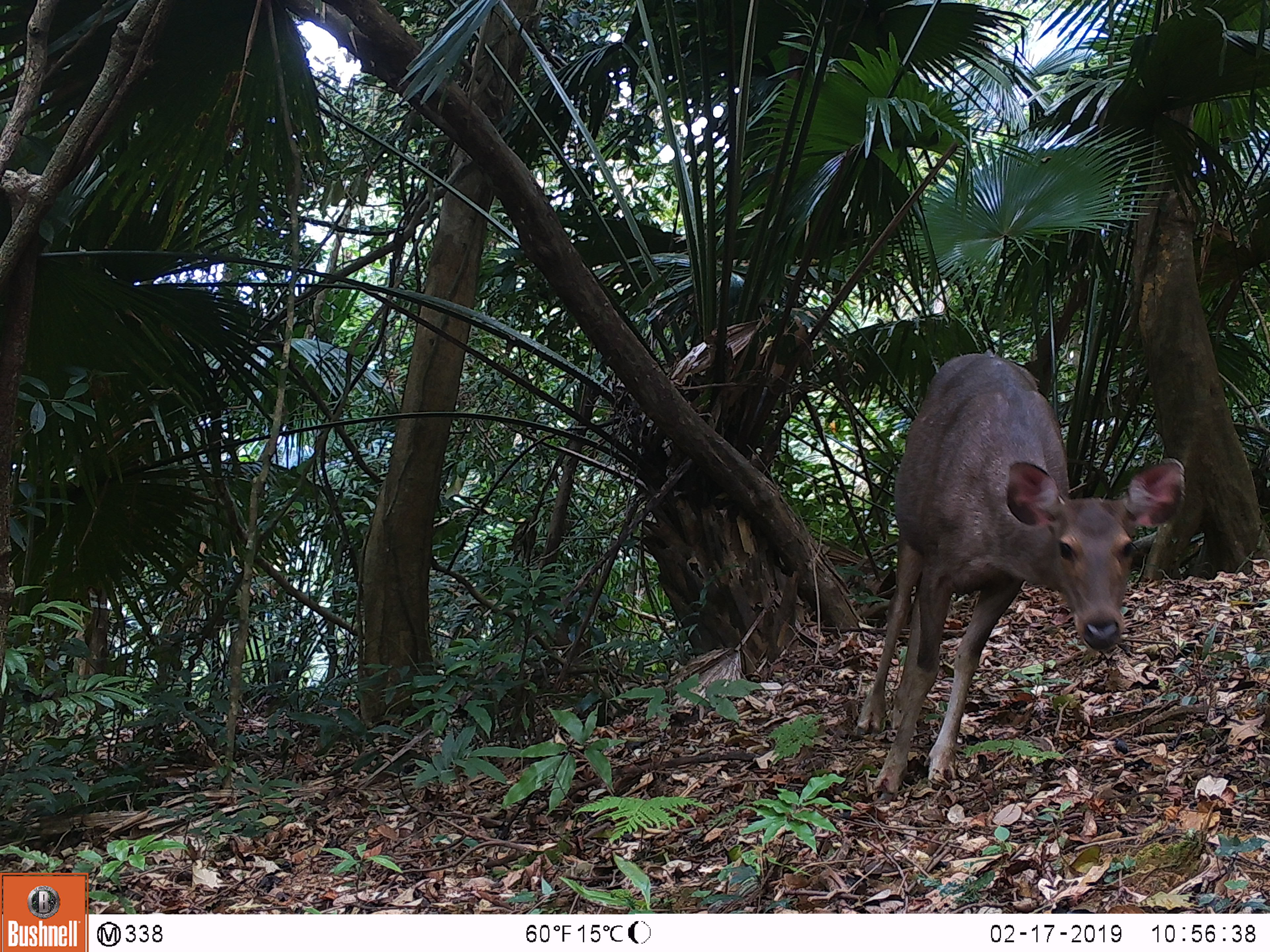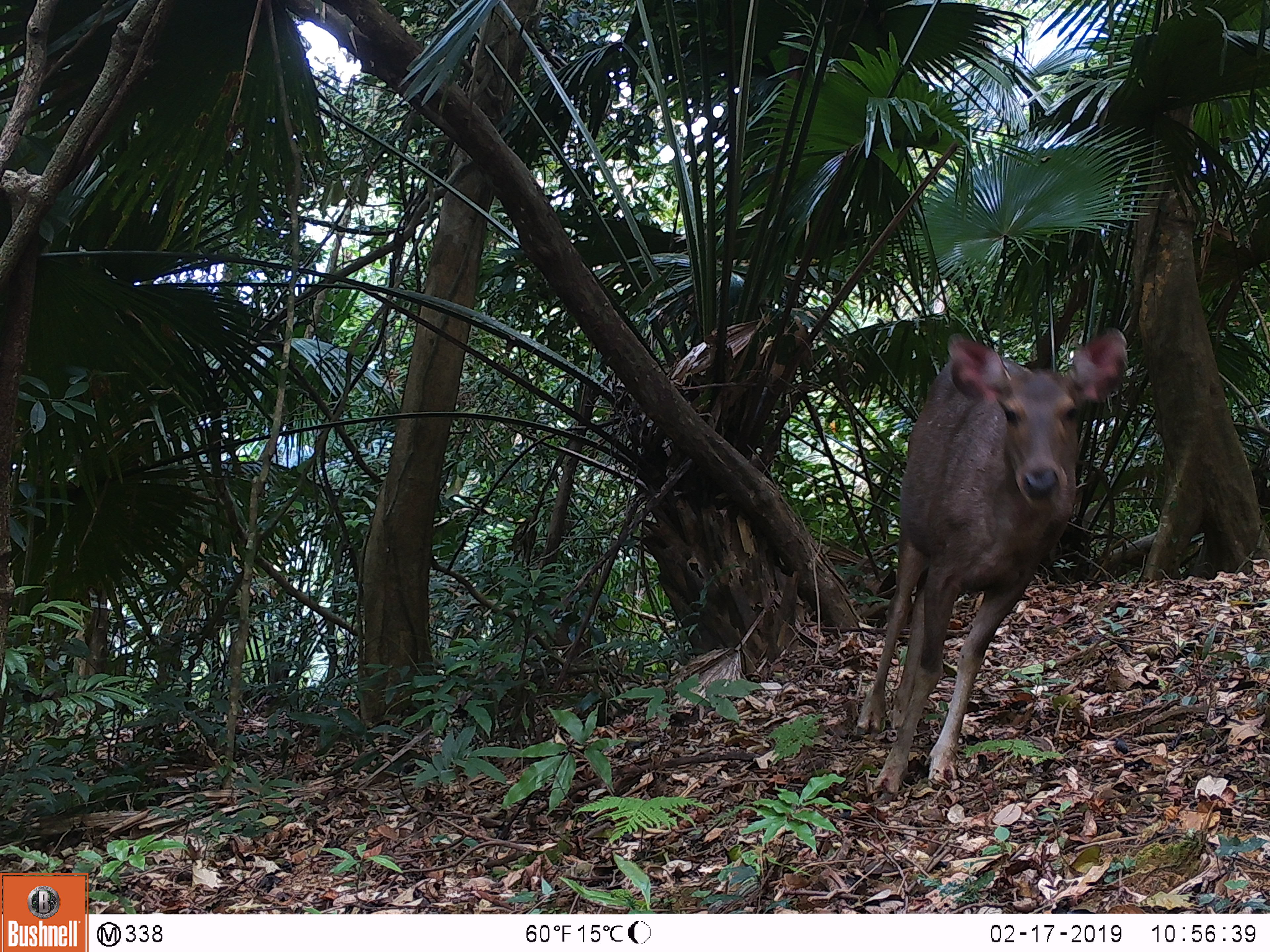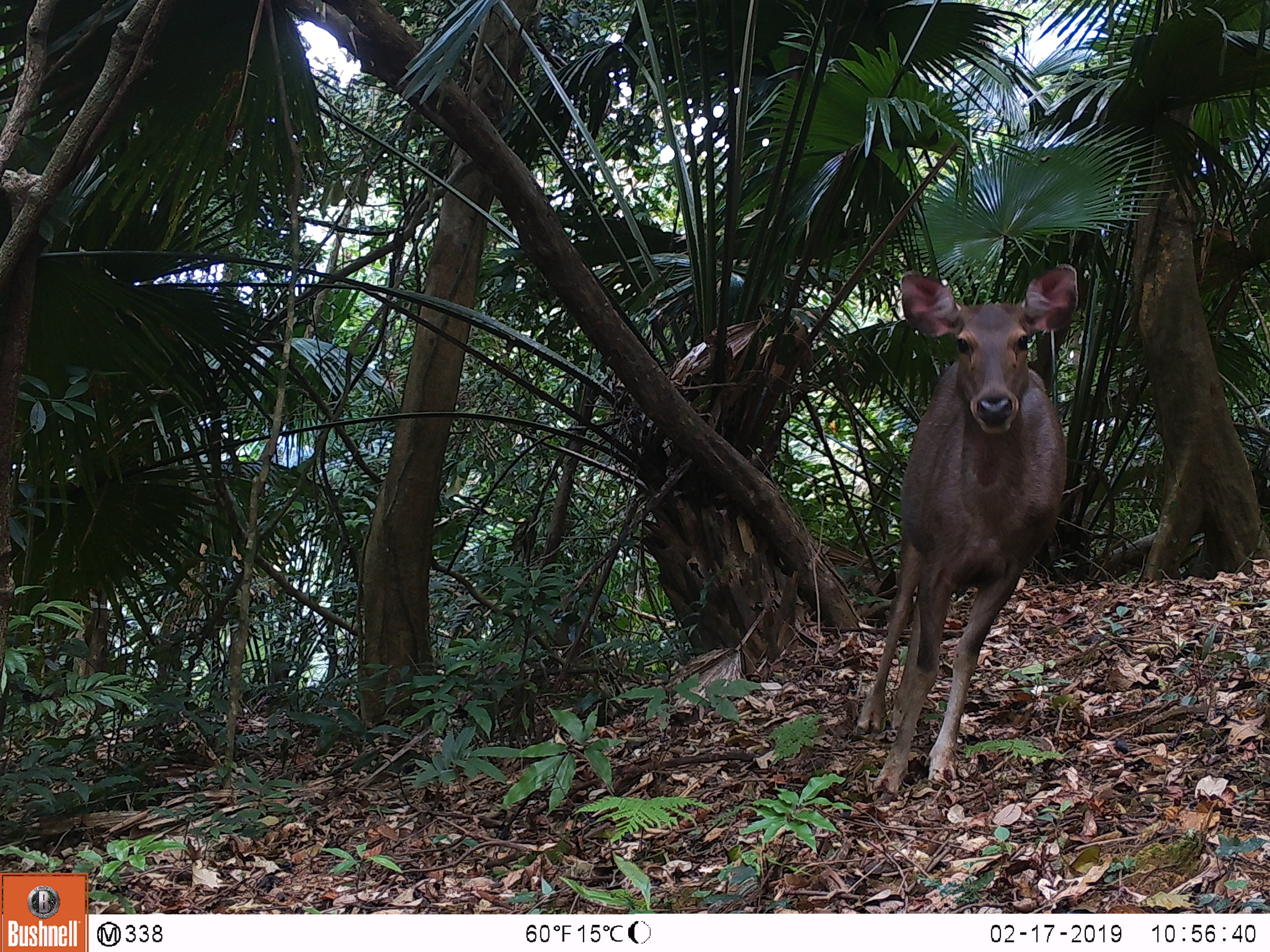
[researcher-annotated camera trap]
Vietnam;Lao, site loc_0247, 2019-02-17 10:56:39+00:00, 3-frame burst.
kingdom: Animalia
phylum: Chordata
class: Mammalia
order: Artiodactyla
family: Cervidae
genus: Rusa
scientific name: Rusa unicolor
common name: sambar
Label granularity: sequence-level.